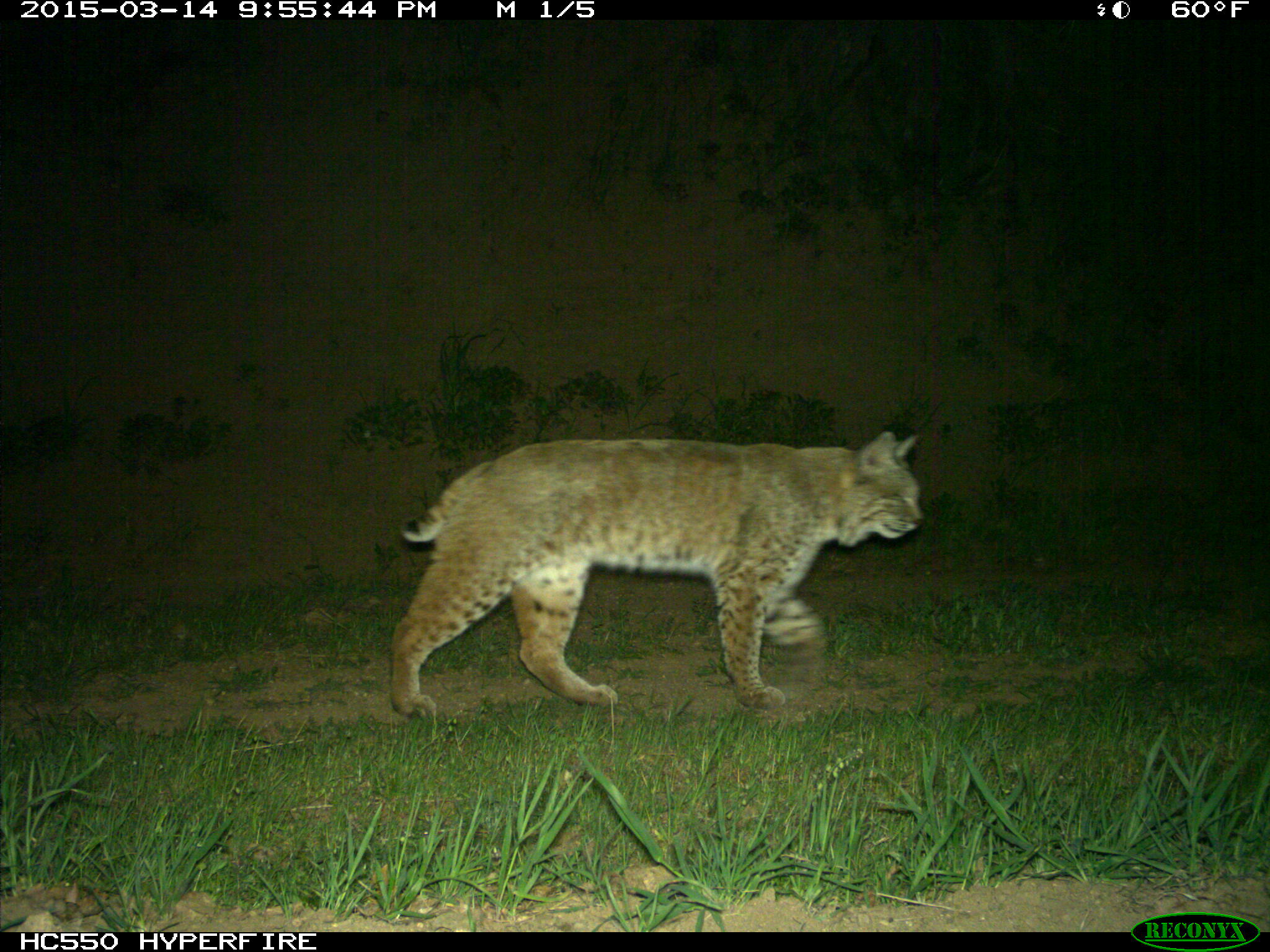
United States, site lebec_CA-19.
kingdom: Animalia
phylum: Chordata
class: Mammalia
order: Carnivora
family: Felidae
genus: Lynx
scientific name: Lynx rufus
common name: bobcat